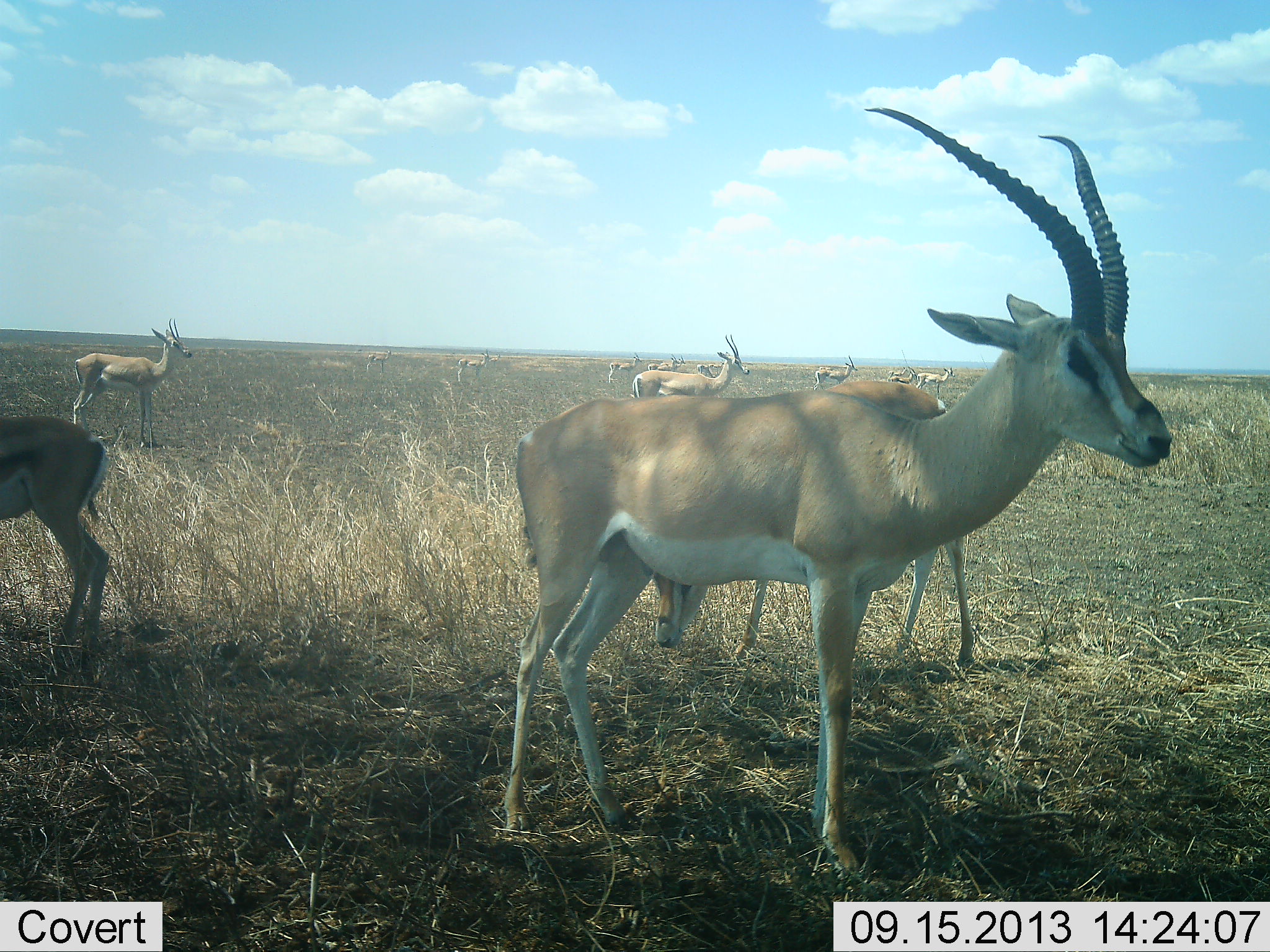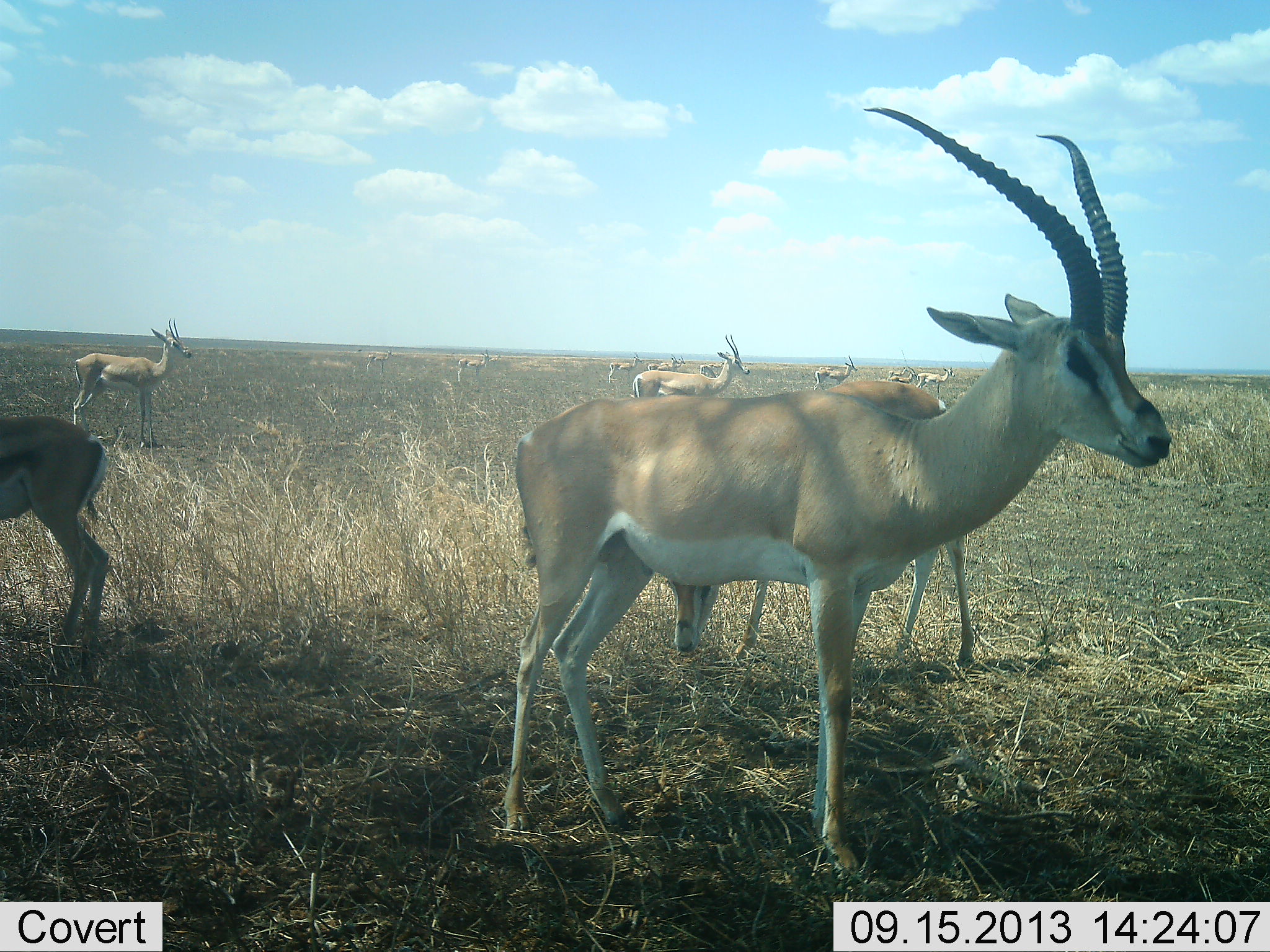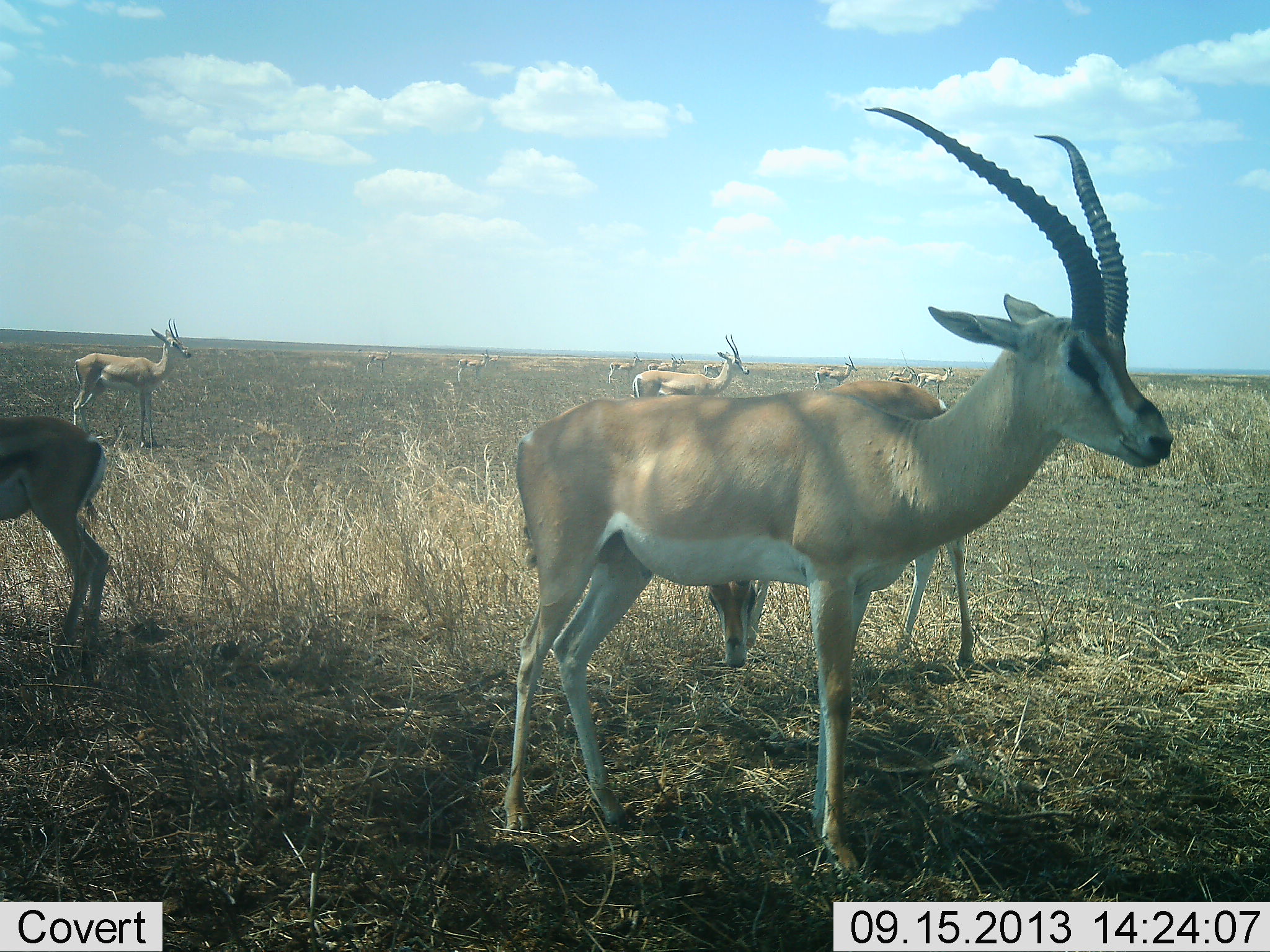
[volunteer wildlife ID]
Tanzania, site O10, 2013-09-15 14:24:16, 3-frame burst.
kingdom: Animalia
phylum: Chordata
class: Mammalia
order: Artiodactyla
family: Bovidae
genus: Nanger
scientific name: Nanger granti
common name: grant's gazelle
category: gazellegrants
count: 11-50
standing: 100%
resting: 7%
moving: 4%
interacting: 4%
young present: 18%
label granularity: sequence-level